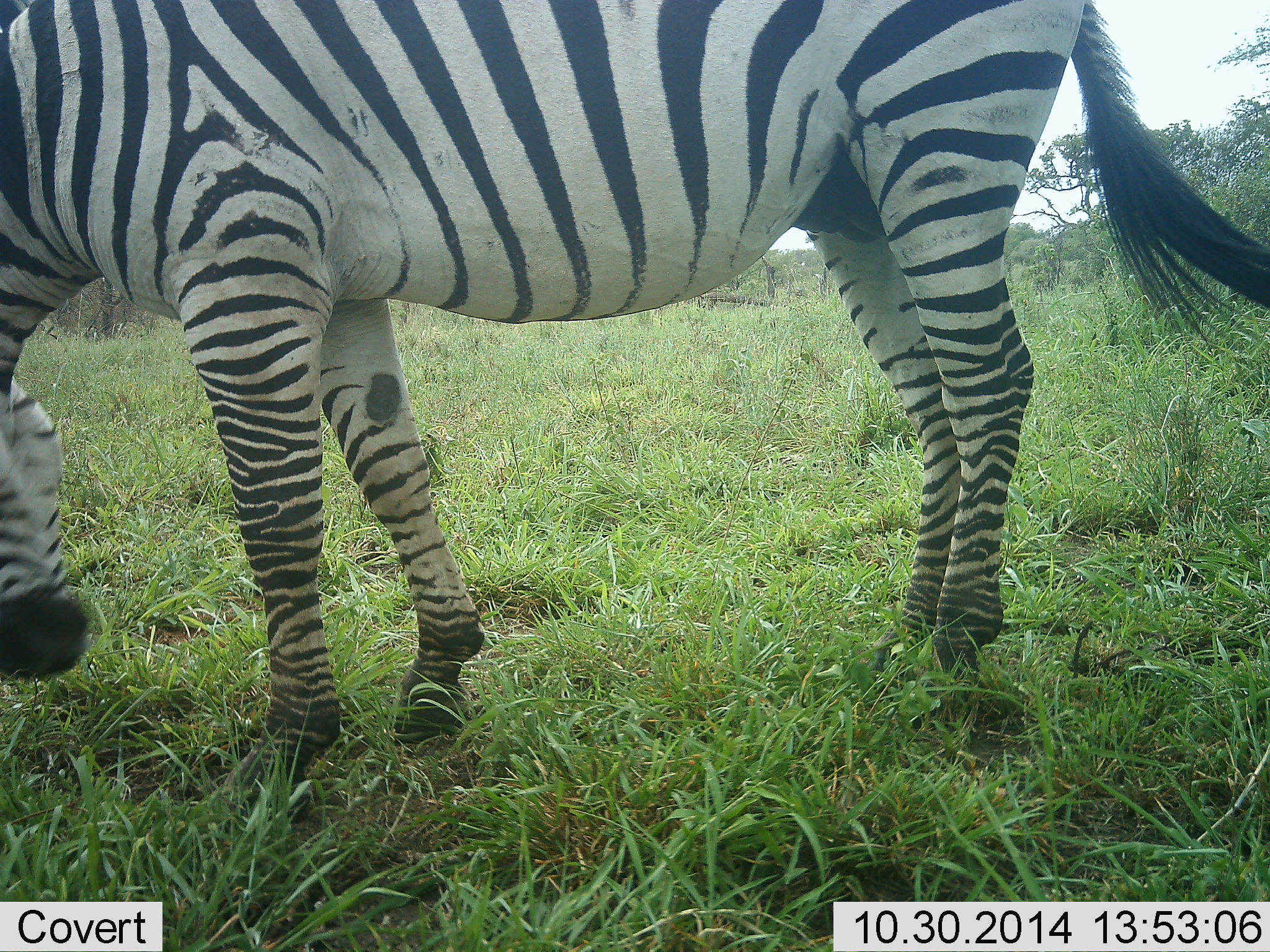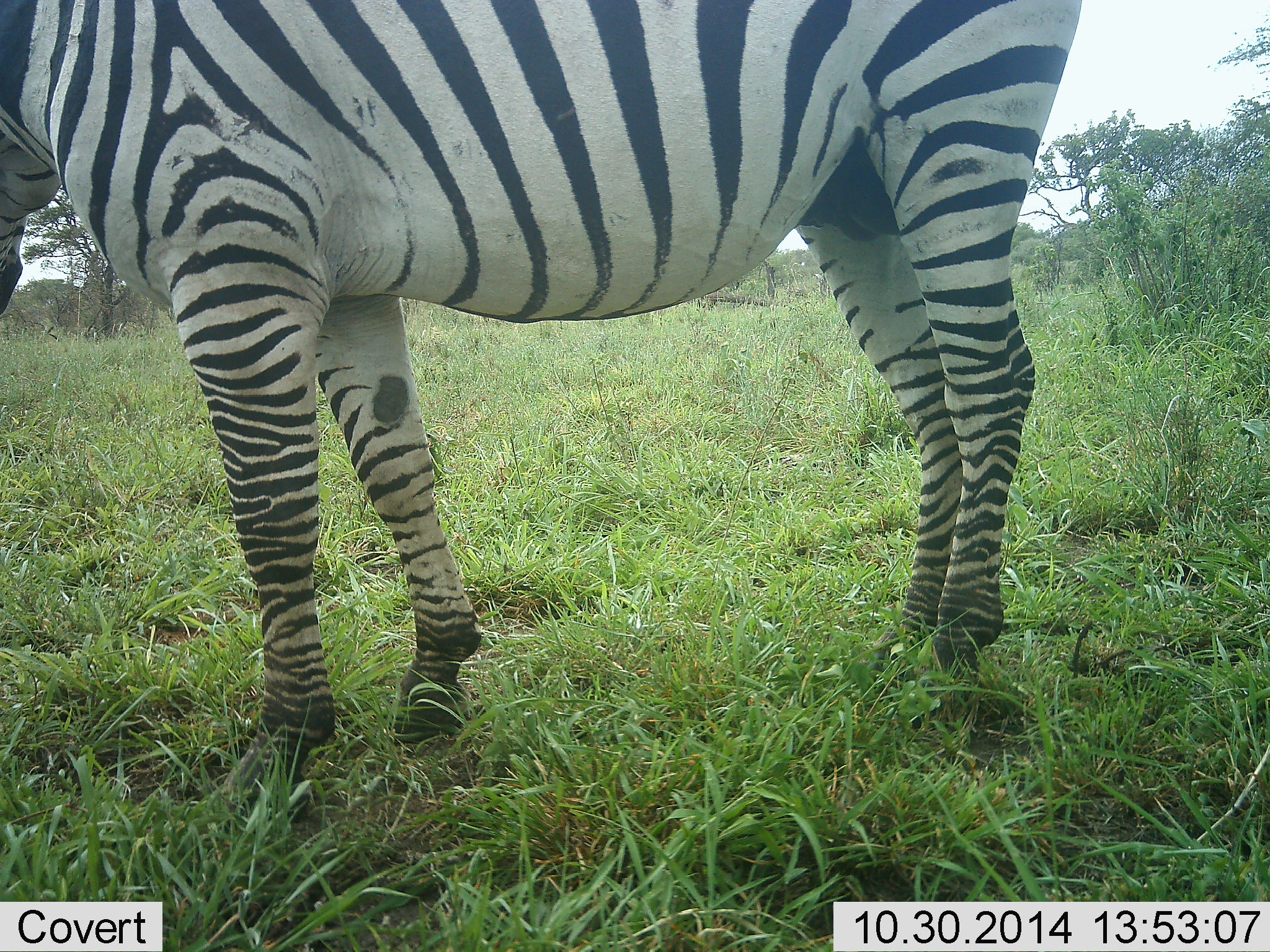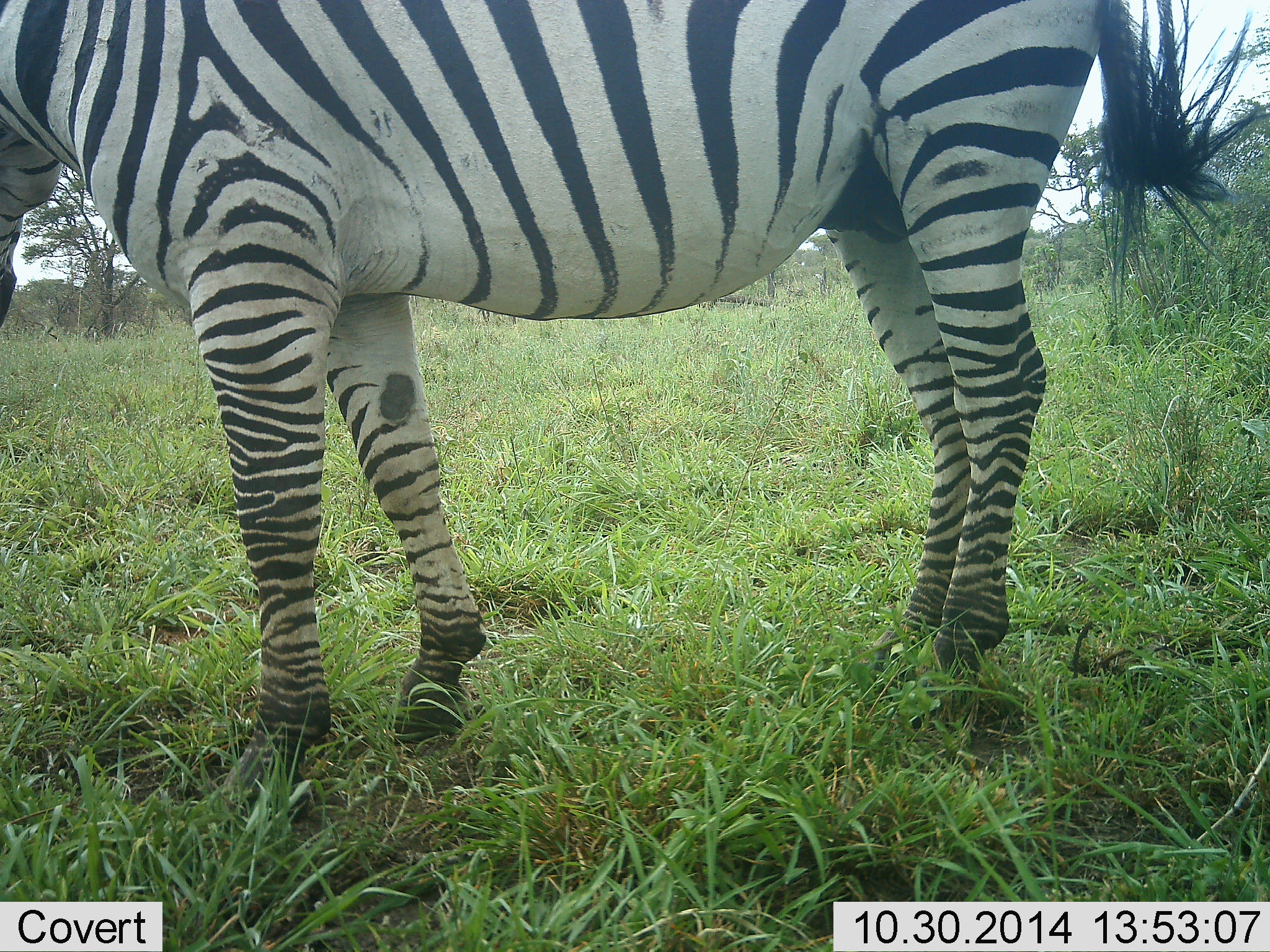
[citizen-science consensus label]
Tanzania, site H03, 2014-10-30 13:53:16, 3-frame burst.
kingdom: Animalia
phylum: Chordata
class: Mammalia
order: Perissodactyla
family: Equidae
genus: Equus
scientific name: Equus quagga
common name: plains zebra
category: zebra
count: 1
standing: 80%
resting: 0%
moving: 0%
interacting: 0%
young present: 0%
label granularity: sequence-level